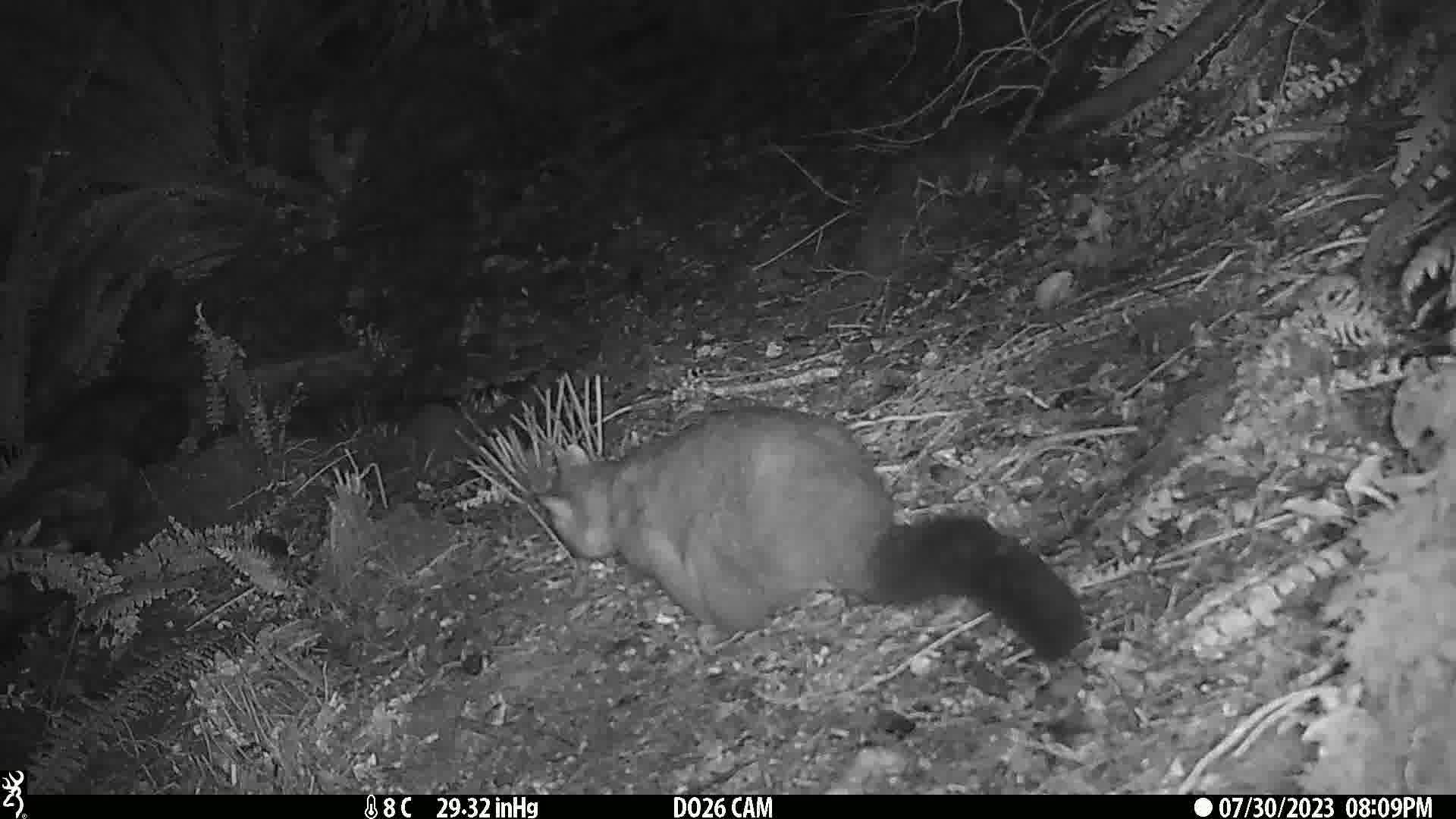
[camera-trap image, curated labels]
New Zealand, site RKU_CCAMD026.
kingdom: Animalia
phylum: Chordata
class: Mammalia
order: Diprotodontia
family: Phalangeridae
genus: Trichosurus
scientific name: Trichosurus vulpecula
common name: common brushtail possum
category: possum